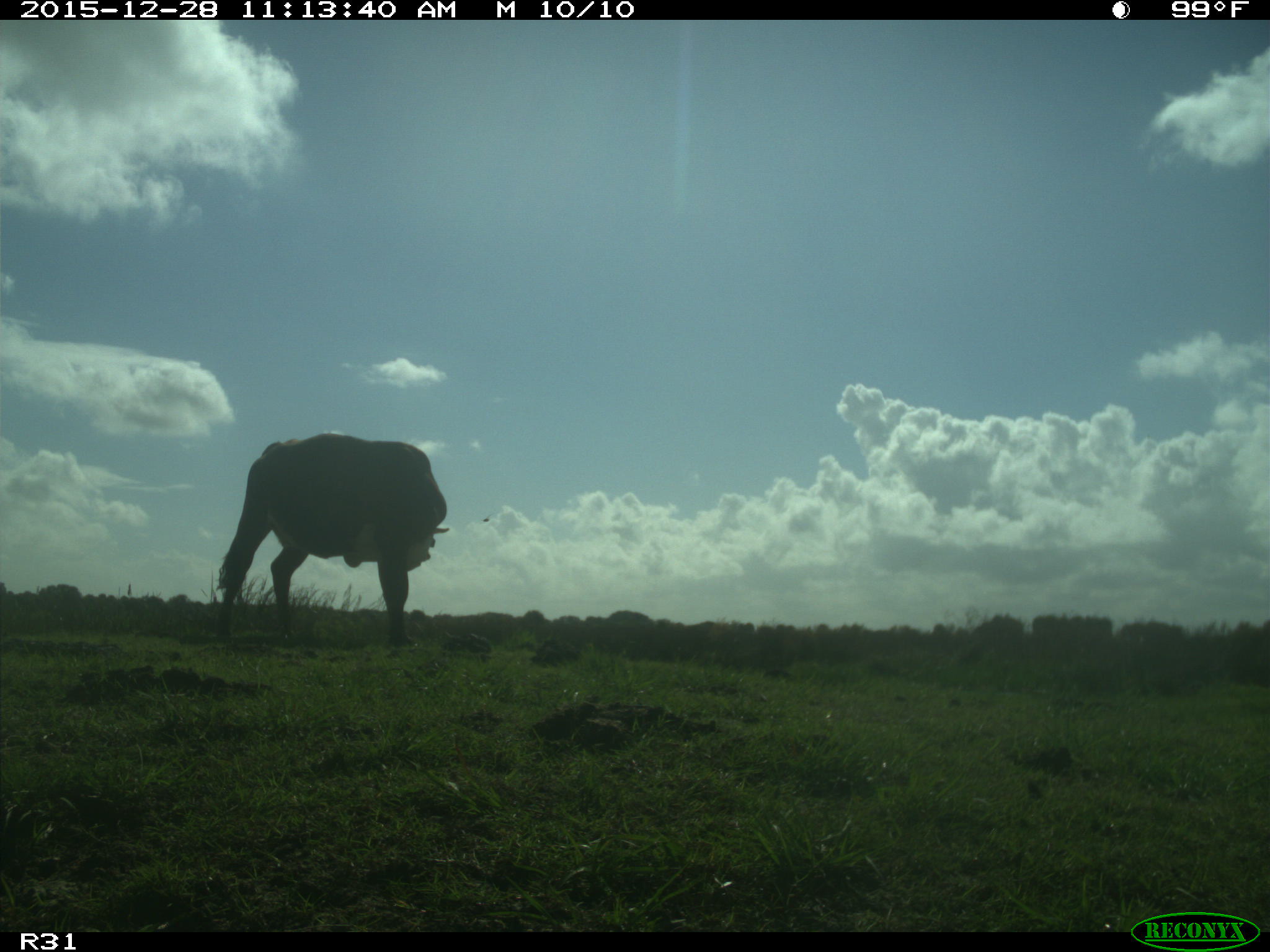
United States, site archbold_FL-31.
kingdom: Animalia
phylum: Chordata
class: Mammalia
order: Artiodactyla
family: Bovidae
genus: Bos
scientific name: Bos taurus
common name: domestic cow